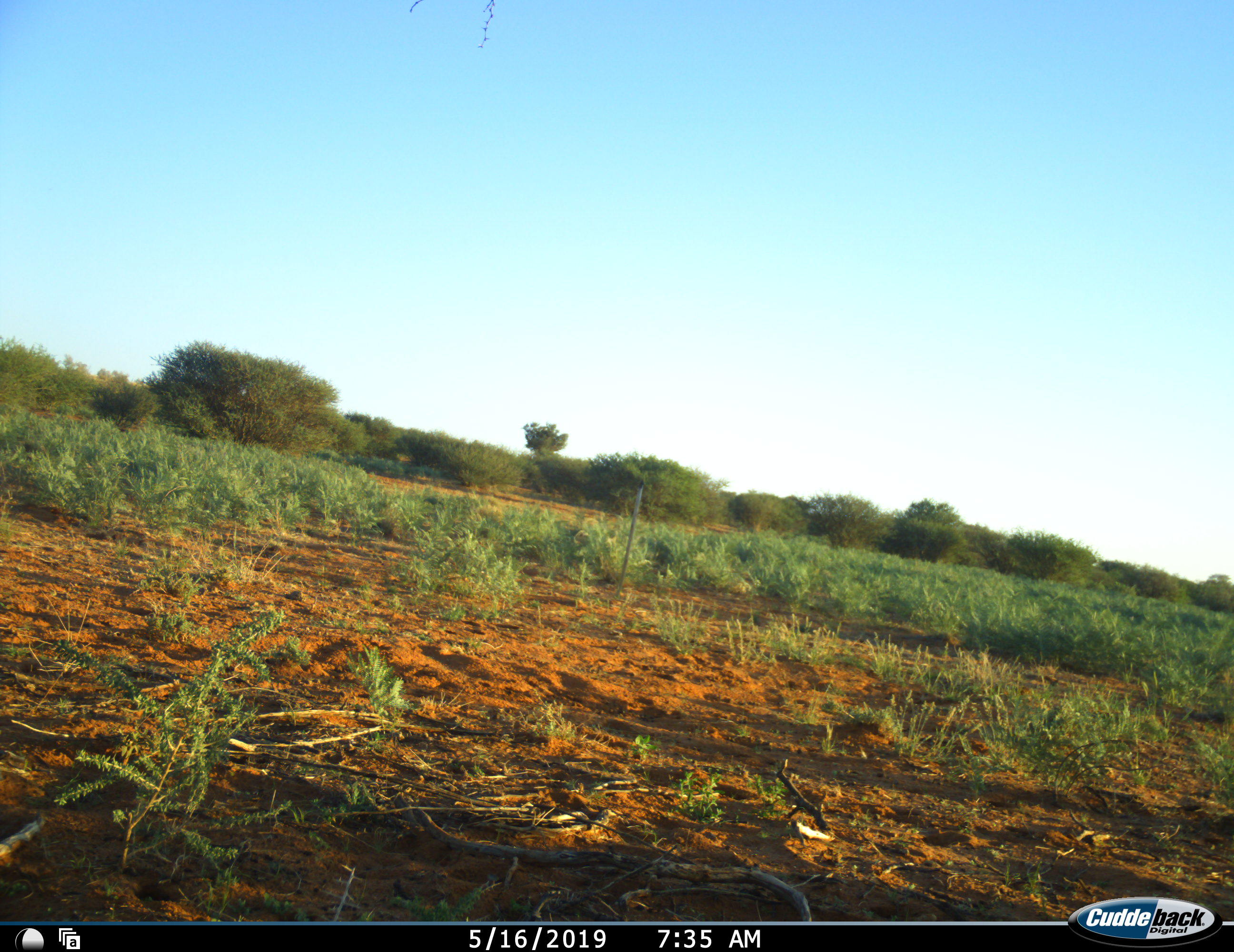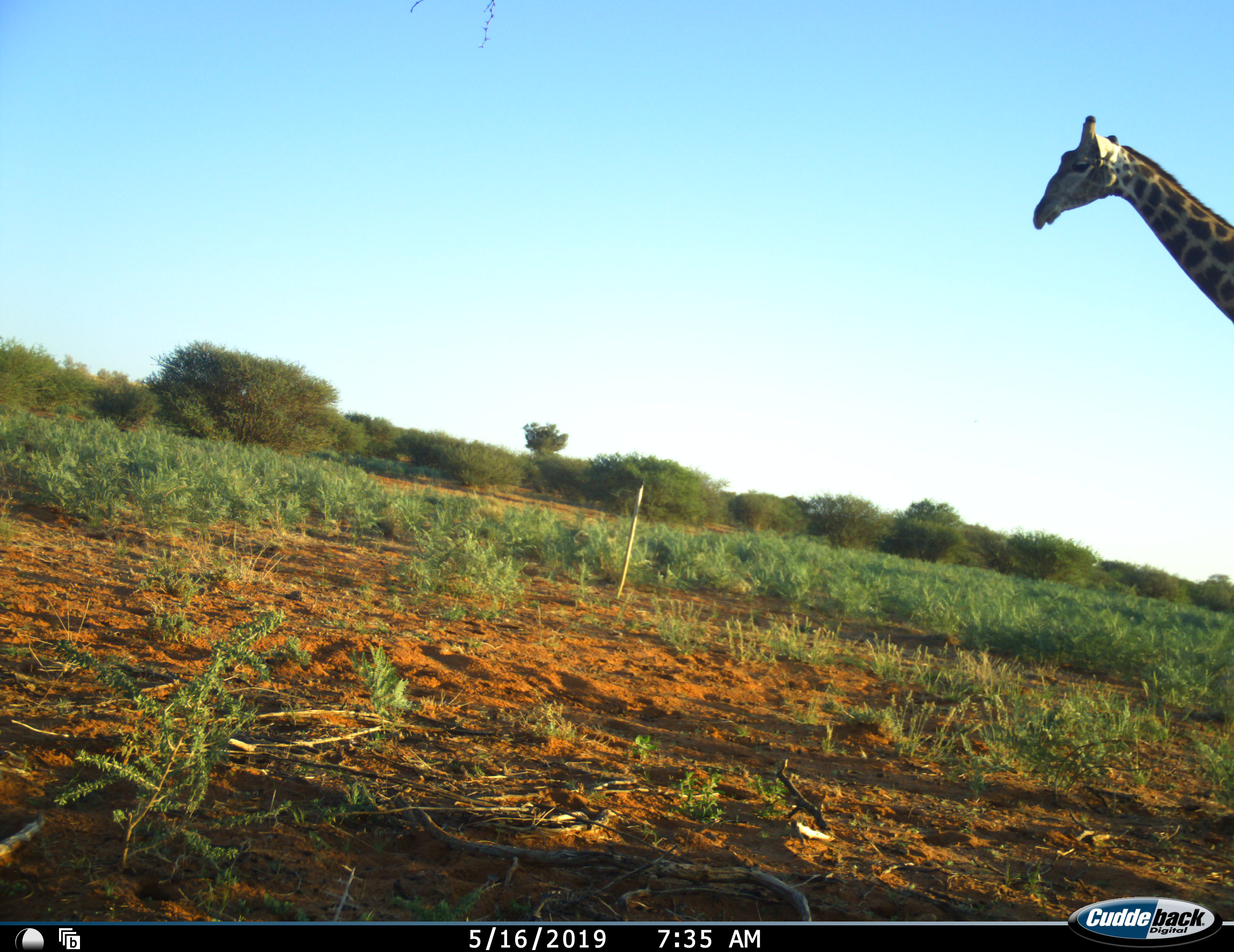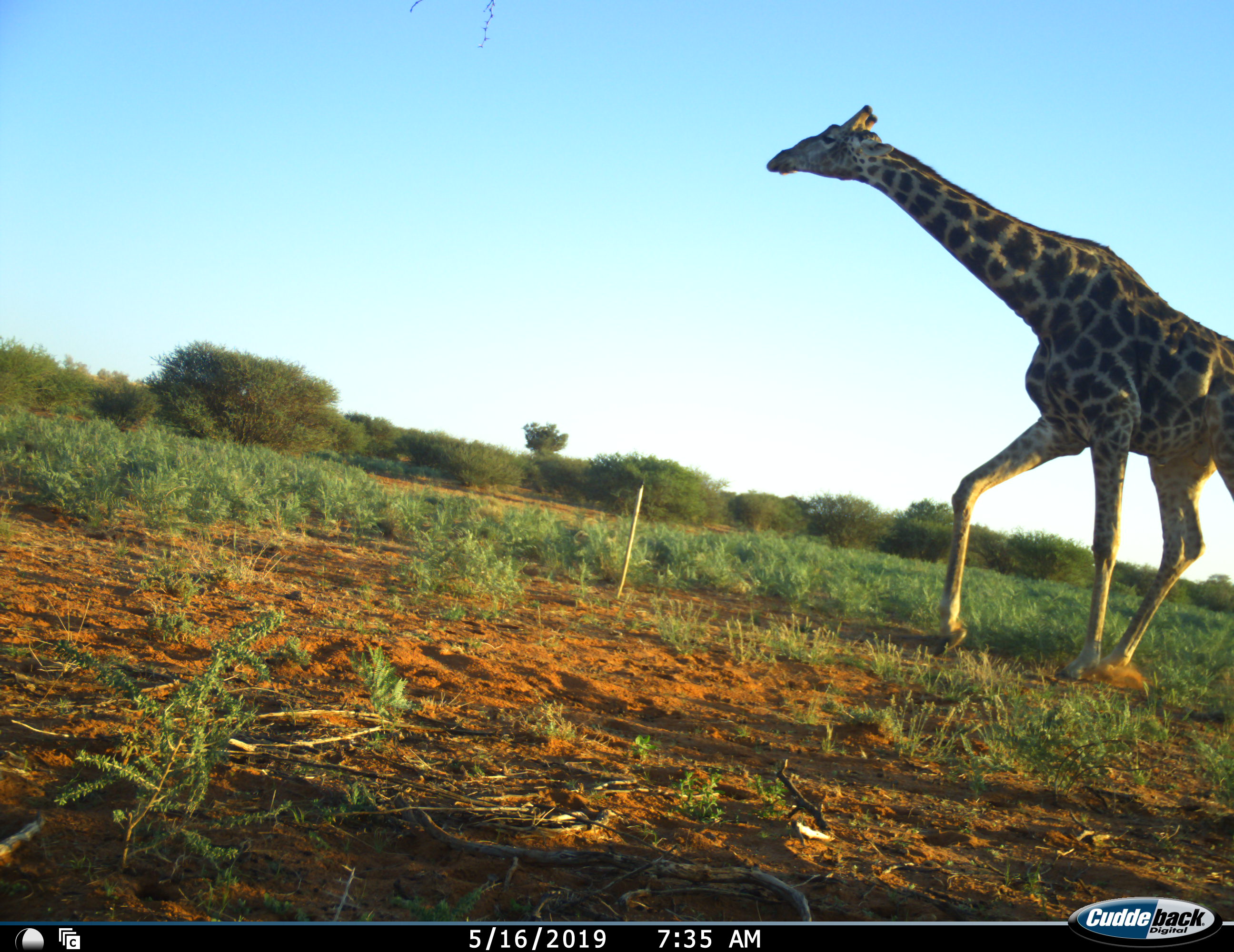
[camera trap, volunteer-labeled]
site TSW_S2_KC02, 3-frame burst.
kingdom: Animalia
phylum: Chordata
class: Mammalia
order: Artiodactyla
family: Giraffidae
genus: Giraffa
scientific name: Giraffa camelopardalis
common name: giraffe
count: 1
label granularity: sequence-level